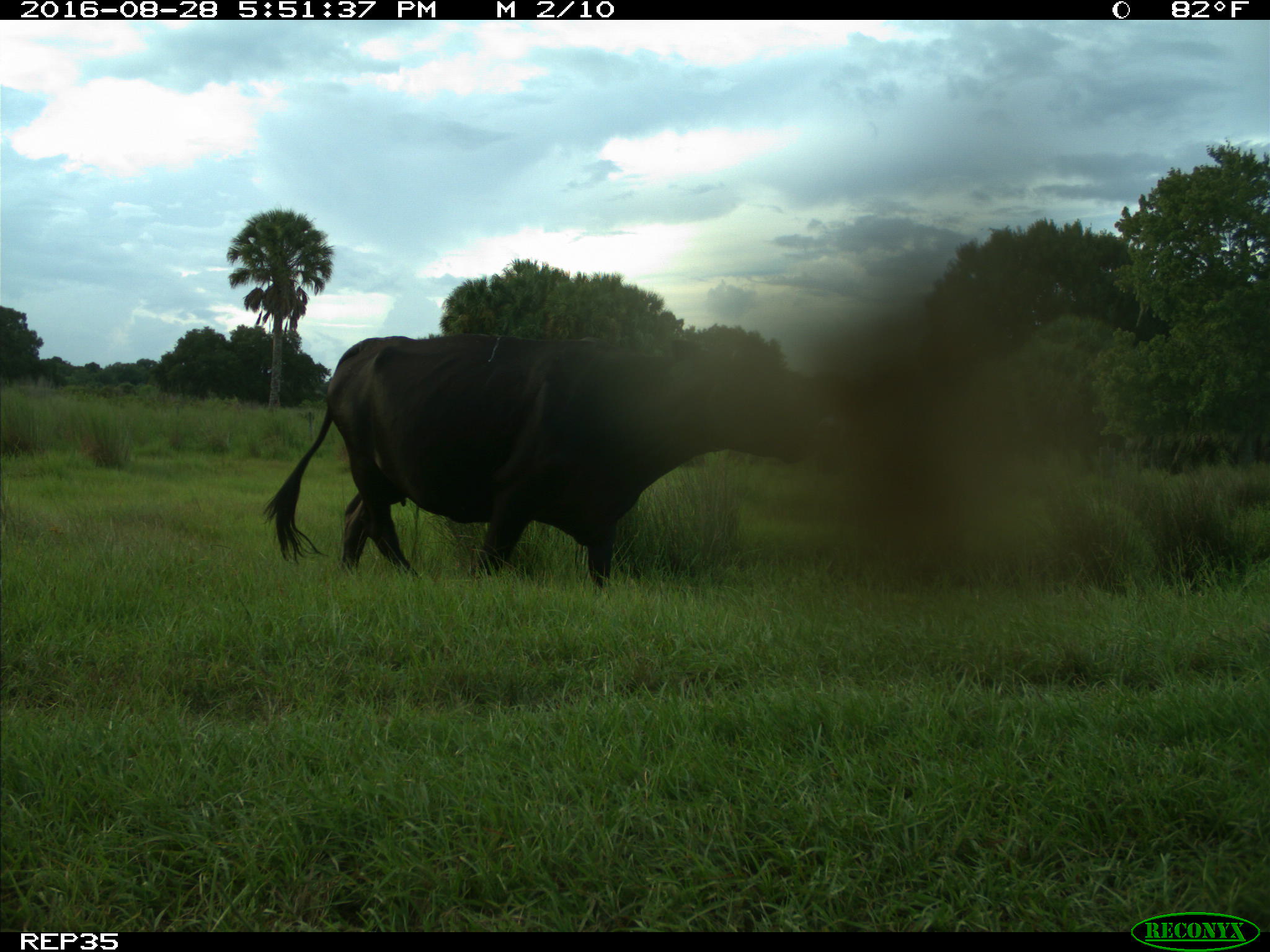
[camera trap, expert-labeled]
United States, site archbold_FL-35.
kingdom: Animalia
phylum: Chordata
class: Mammalia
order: Artiodactyla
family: Bovidae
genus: Bos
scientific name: Bos taurus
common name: domestic cow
Bos taurus (domestic cow).